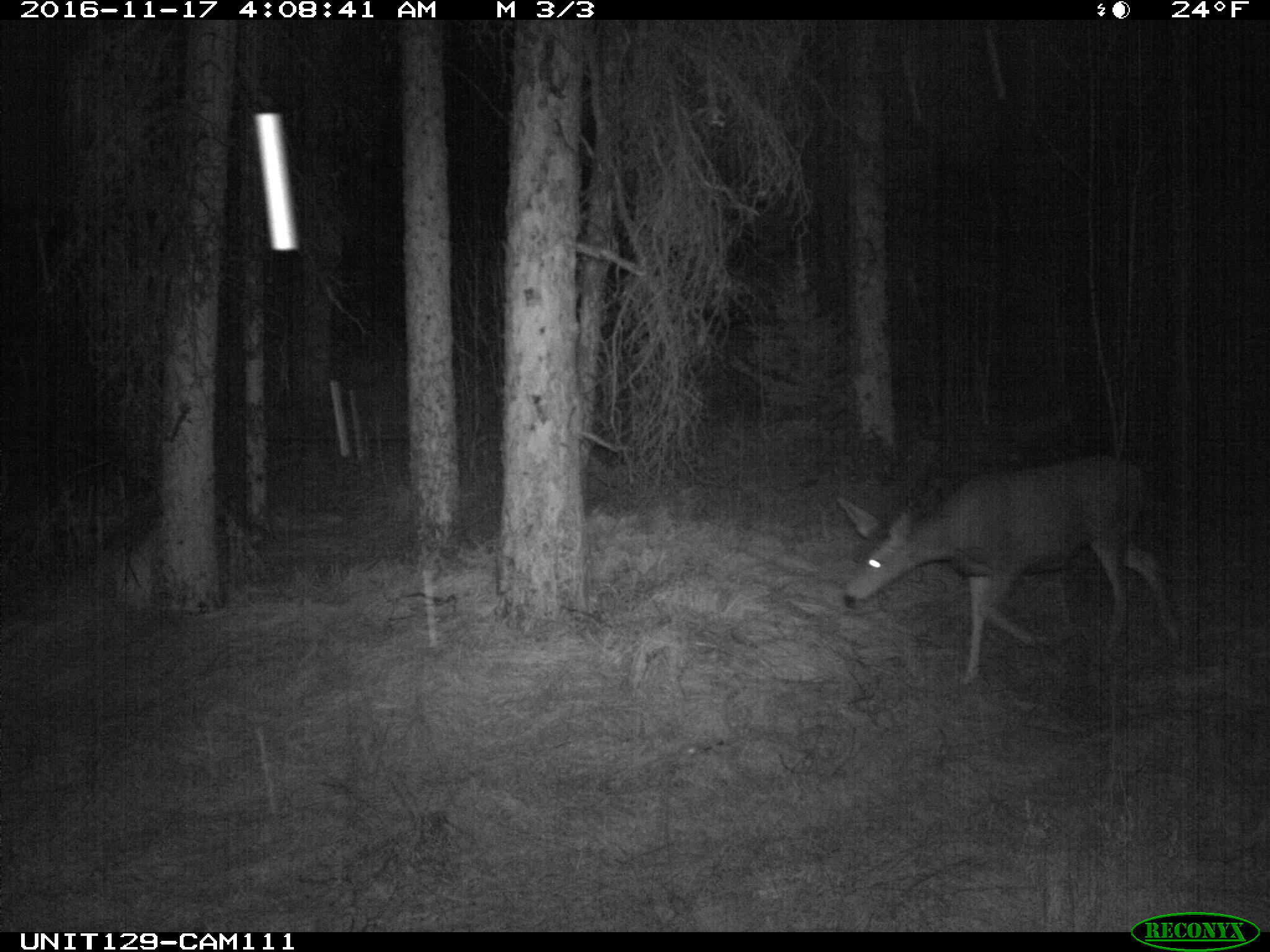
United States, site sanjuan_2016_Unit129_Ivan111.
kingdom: Animalia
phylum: Chordata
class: Mammalia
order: Artiodactyla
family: Cervidae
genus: Odocoileus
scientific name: Odocoileus hemionus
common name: mule deer